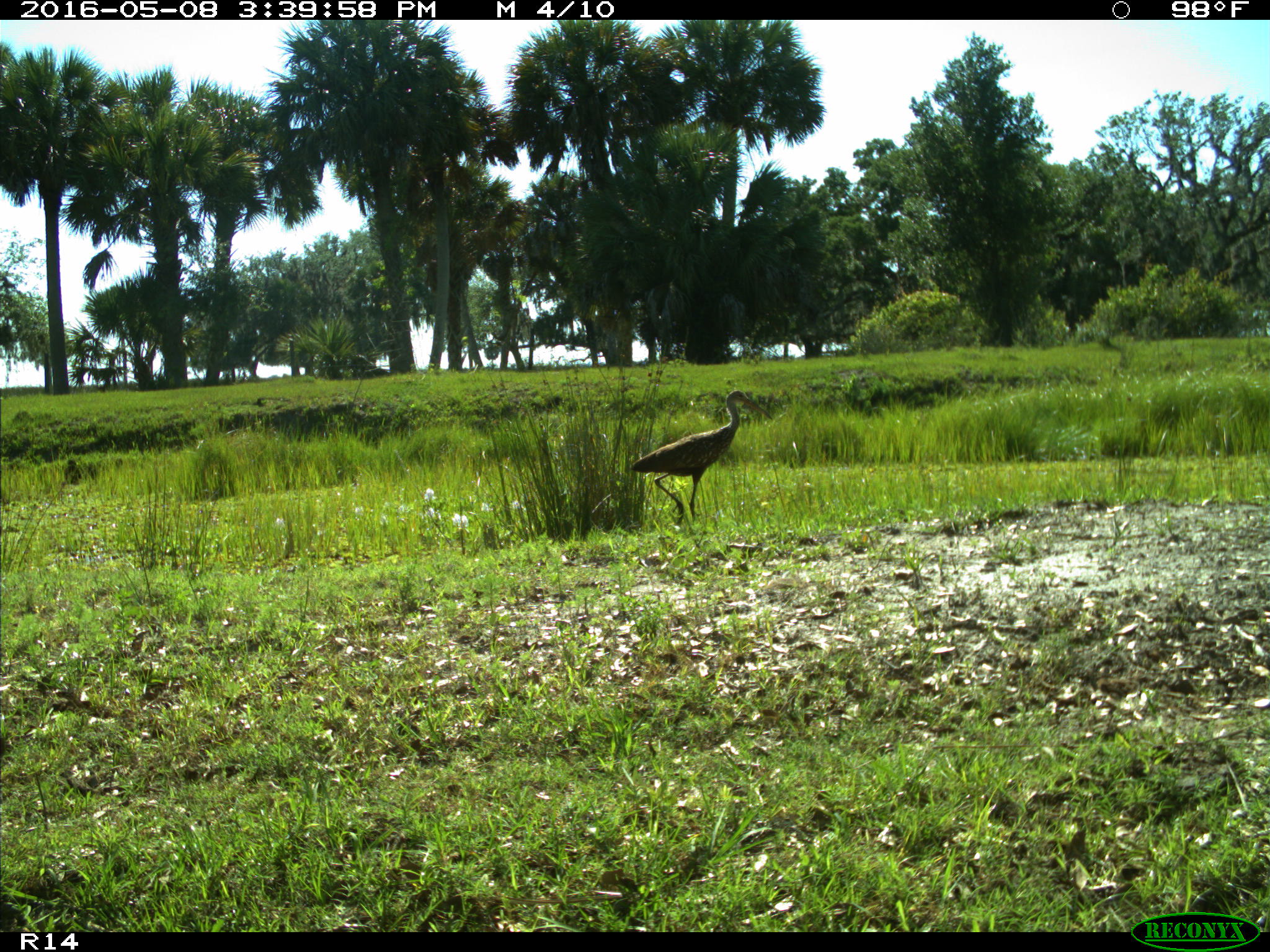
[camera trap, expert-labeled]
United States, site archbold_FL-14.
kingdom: Animalia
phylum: Chordata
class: Aves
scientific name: Aves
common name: birds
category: unidentified bird